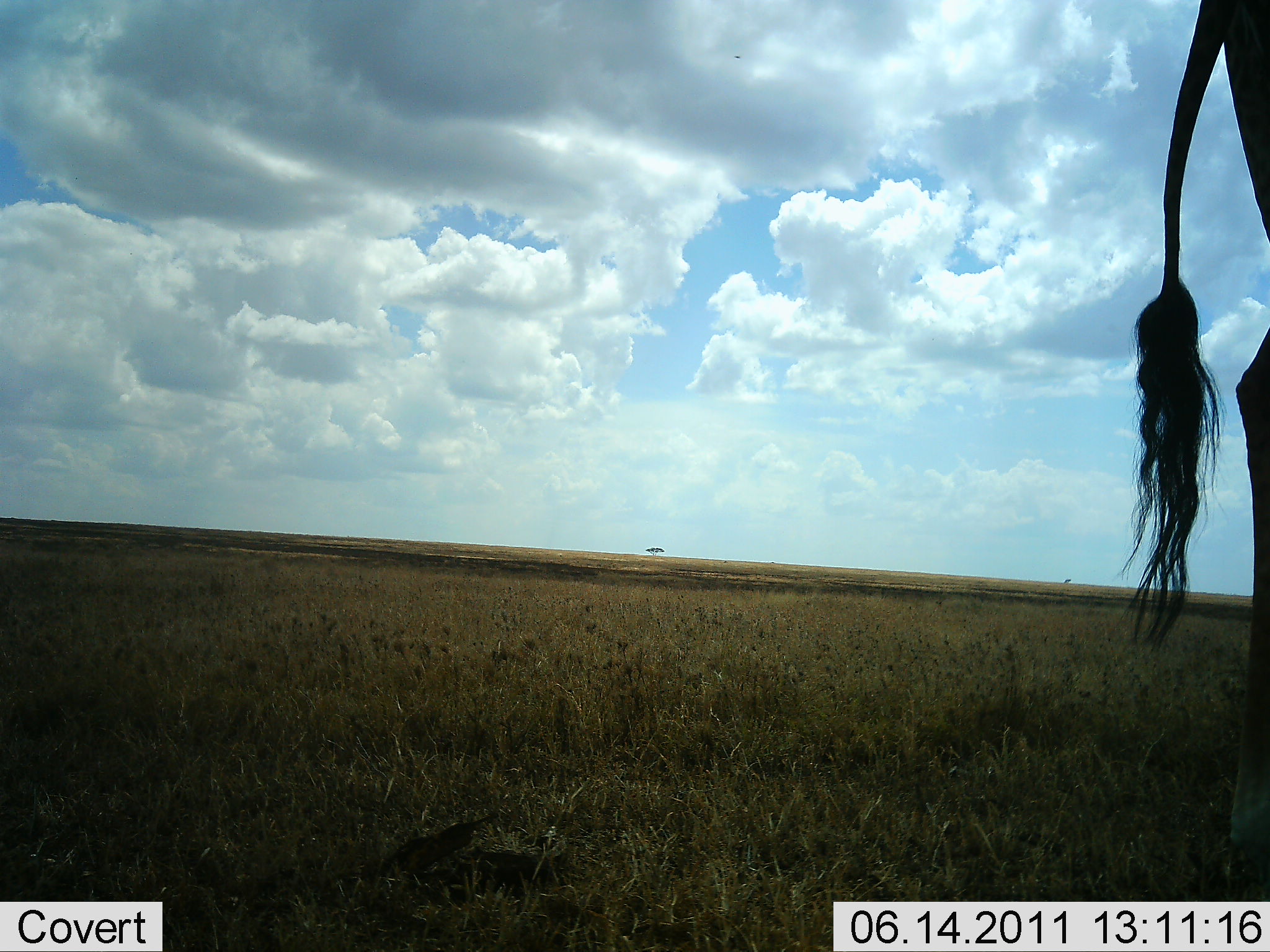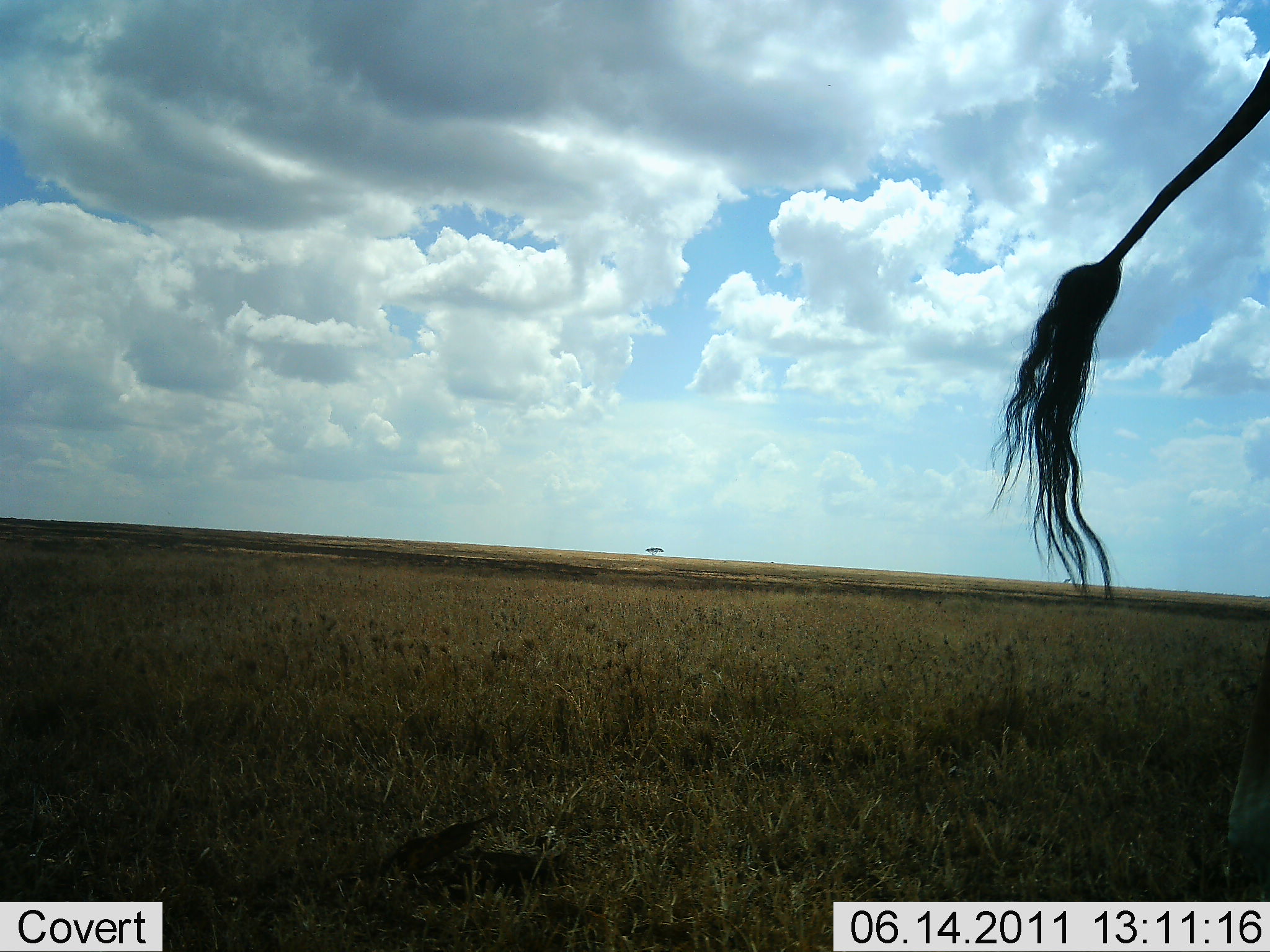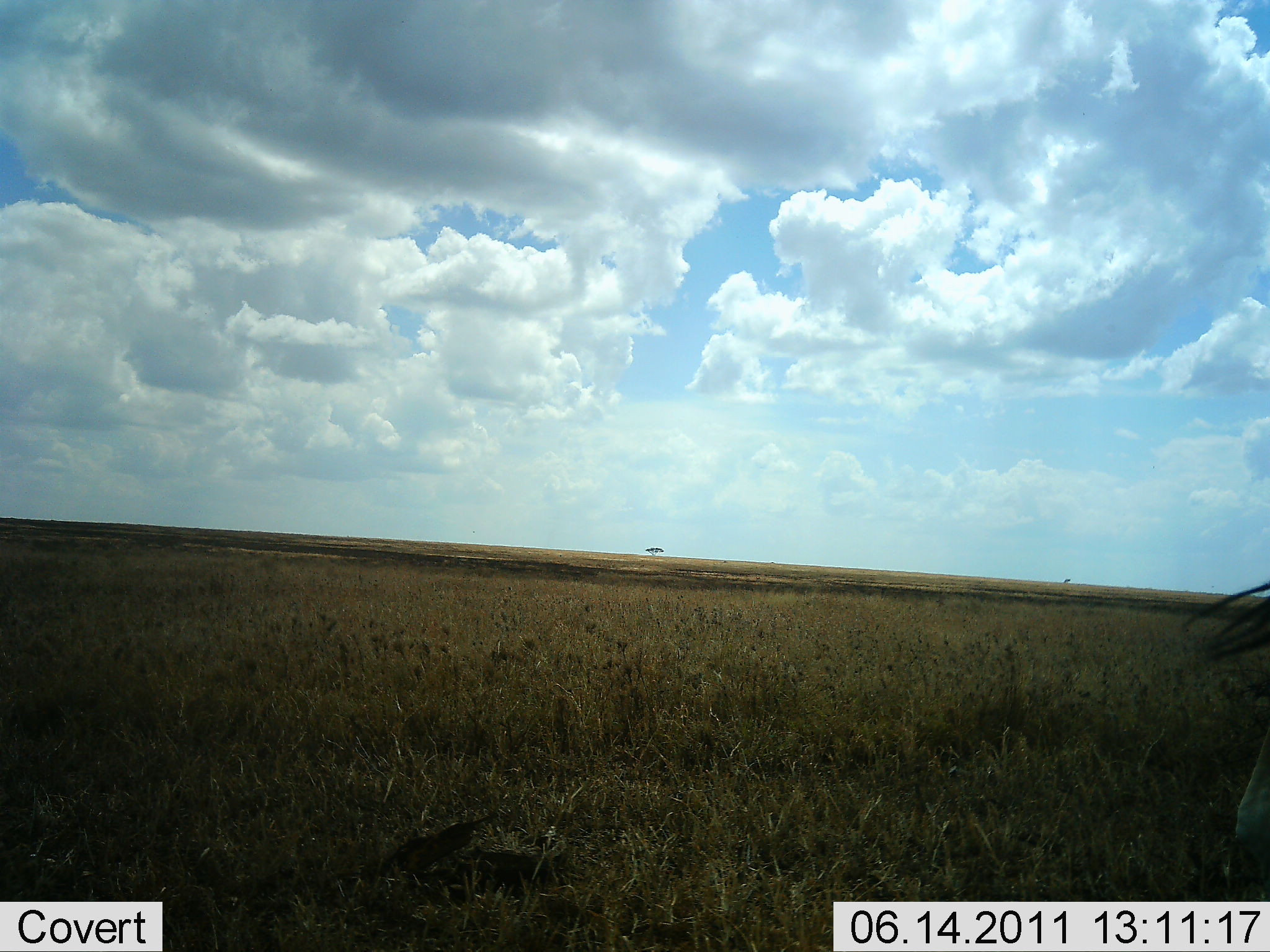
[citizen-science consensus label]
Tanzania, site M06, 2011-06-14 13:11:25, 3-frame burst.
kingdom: Animalia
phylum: Chordata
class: Mammalia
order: Artiodactyla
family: Bovidae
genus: Connochaetes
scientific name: Connochaetes taurinus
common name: blue wildebeest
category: wildebeest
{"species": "wildebeest (blue wildebeest) (Connochaetes taurinus)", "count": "1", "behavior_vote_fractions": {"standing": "60%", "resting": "0%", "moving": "40%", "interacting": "0%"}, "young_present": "0%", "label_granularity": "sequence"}